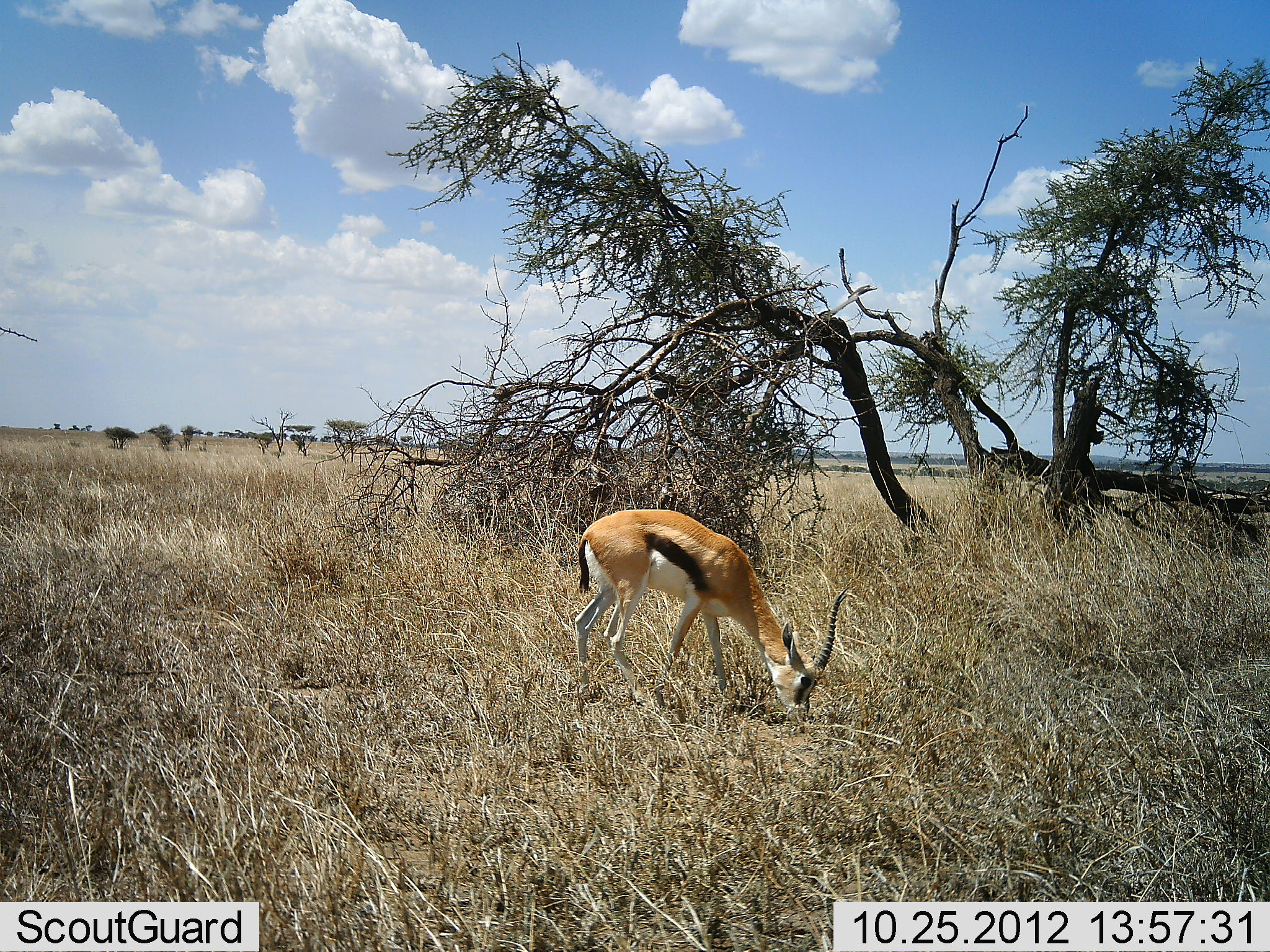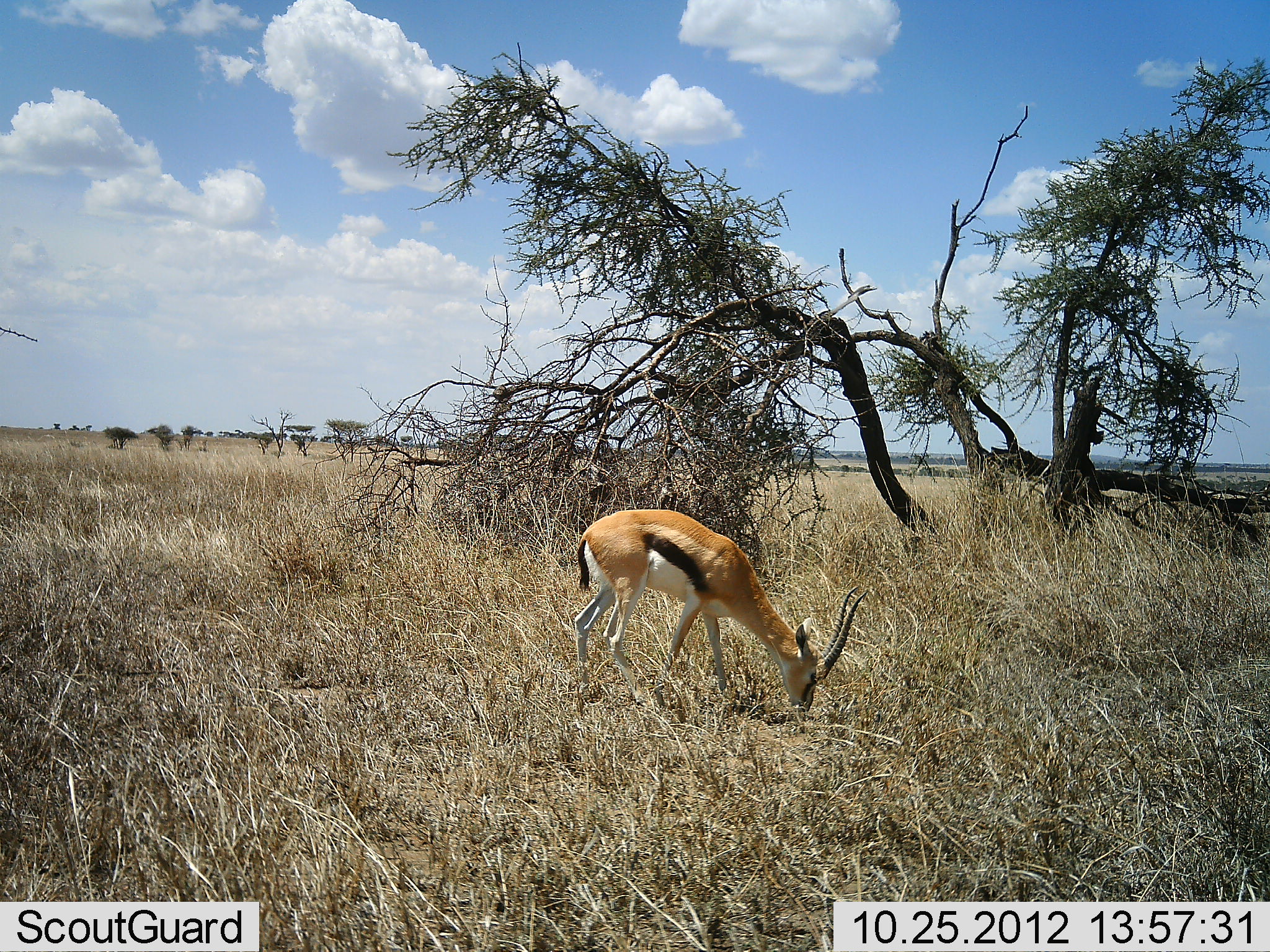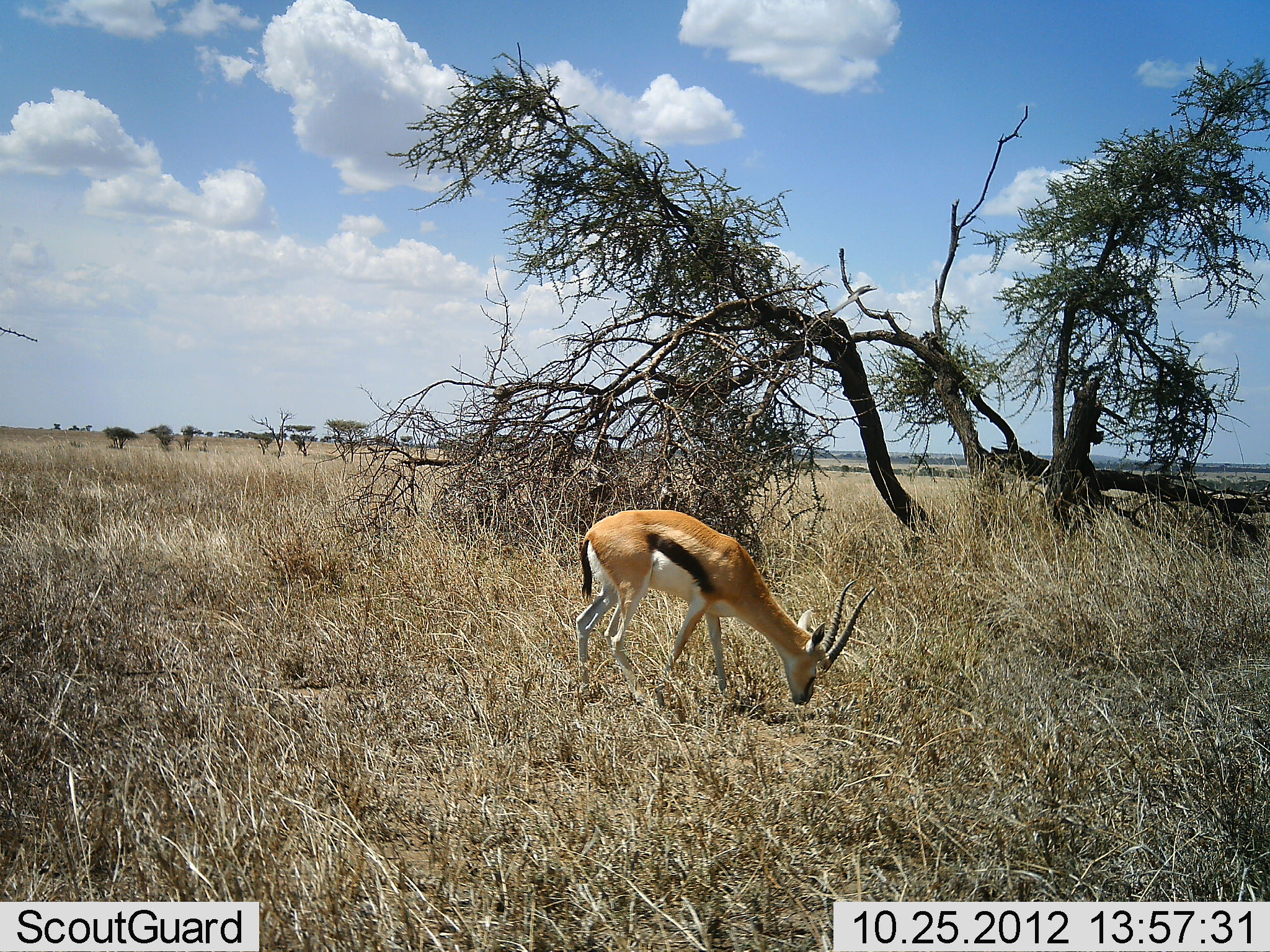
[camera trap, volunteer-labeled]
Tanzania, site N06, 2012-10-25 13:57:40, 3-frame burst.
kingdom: Animalia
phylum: Chordata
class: Mammalia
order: Artiodactyla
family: Bovidae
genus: Eudorcas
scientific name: Eudorcas thomsonii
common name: thomson's gazelle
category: gazellethomsons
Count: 1.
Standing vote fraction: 10%.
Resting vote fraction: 0%.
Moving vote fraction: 0%.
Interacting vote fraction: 0%.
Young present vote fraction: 0%.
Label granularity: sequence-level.